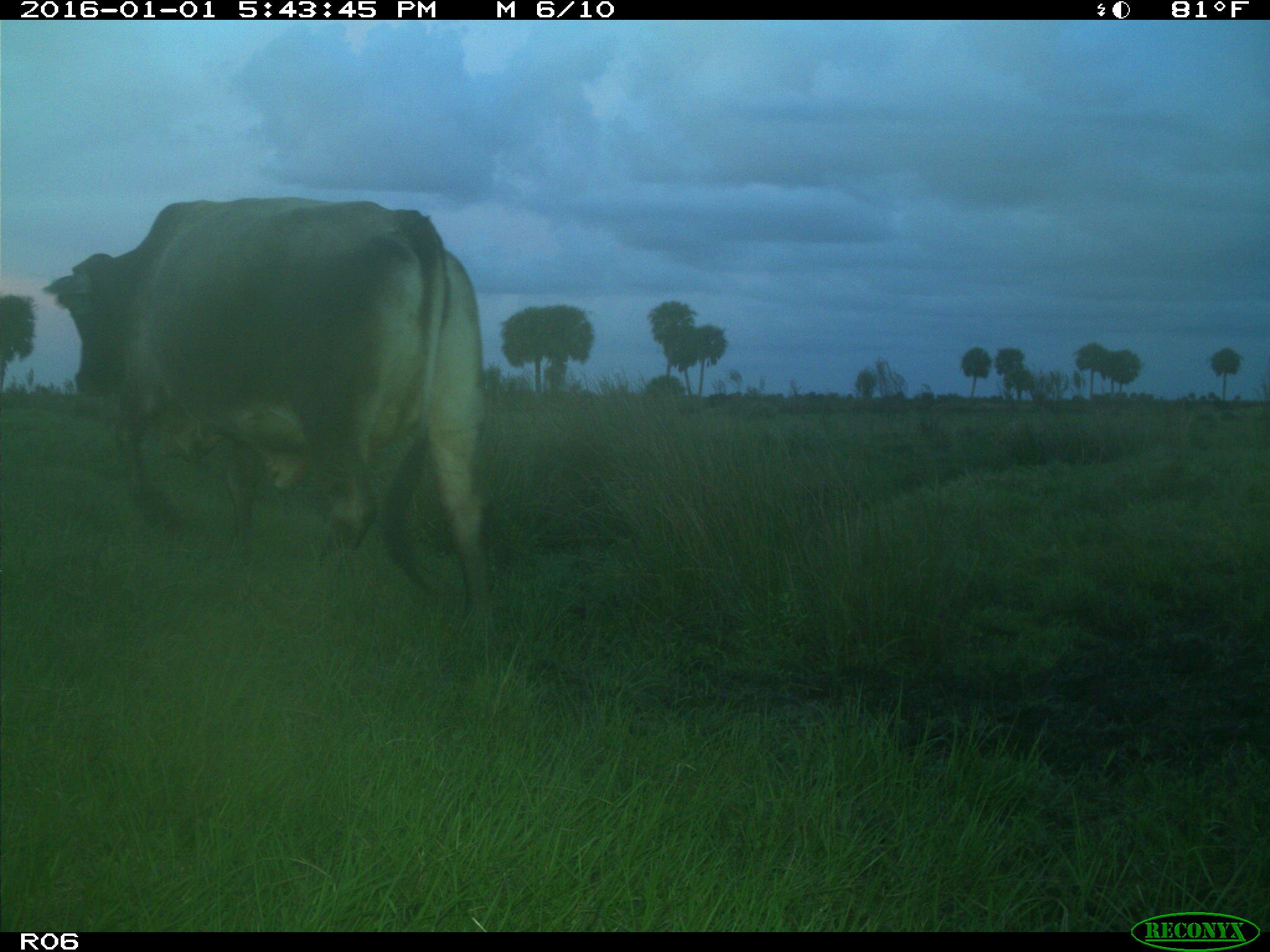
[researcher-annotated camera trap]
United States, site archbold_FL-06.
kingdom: Animalia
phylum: Chordata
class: Mammalia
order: Artiodactyla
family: Bovidae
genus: Bos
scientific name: Bos taurus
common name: domestic cow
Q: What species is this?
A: Bos taurus (domestic cow).